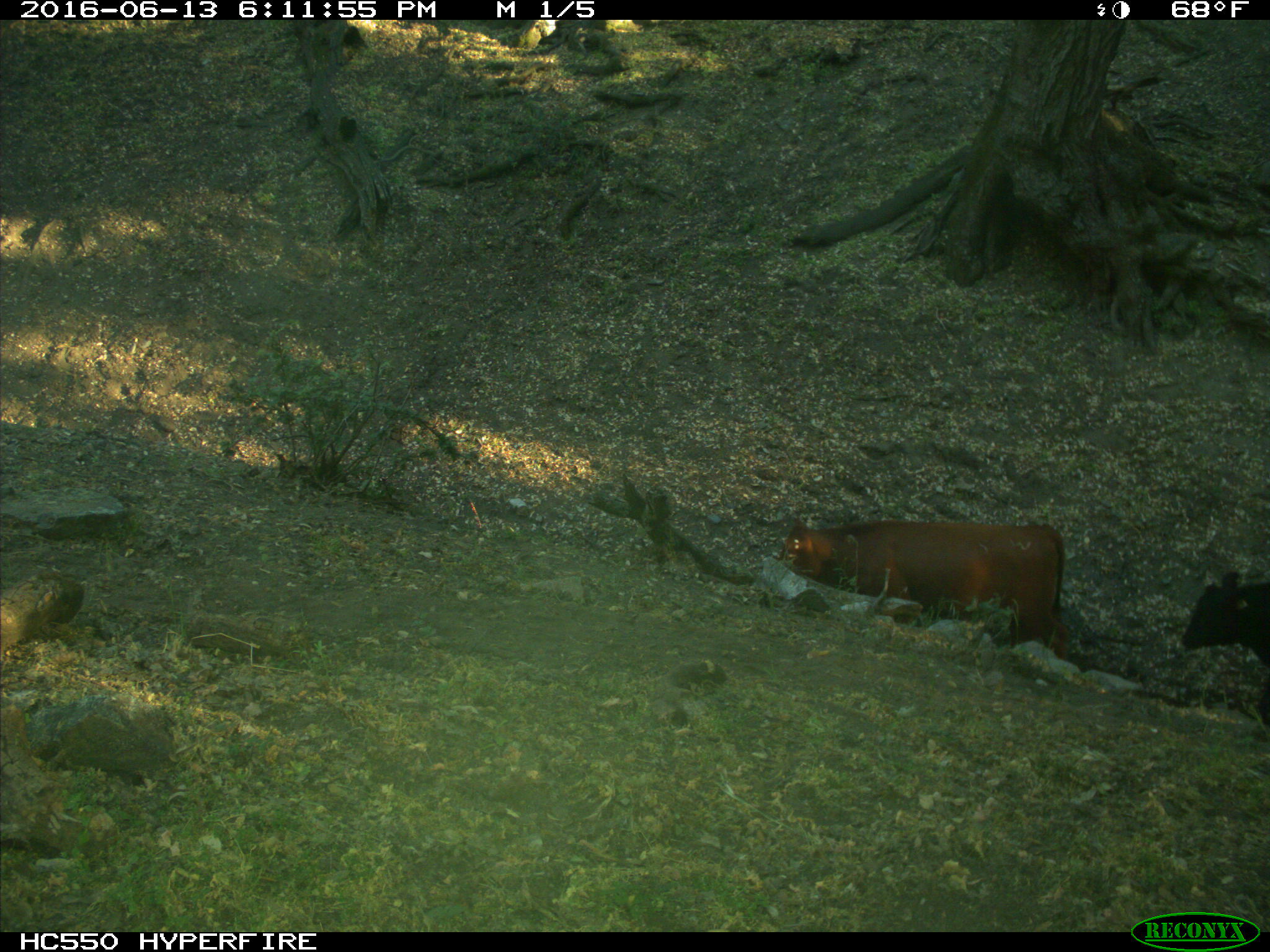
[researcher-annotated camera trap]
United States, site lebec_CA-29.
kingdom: Animalia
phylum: Chordata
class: Mammalia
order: Artiodactyla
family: Bovidae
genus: Bos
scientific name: Bos taurus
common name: domestic cow